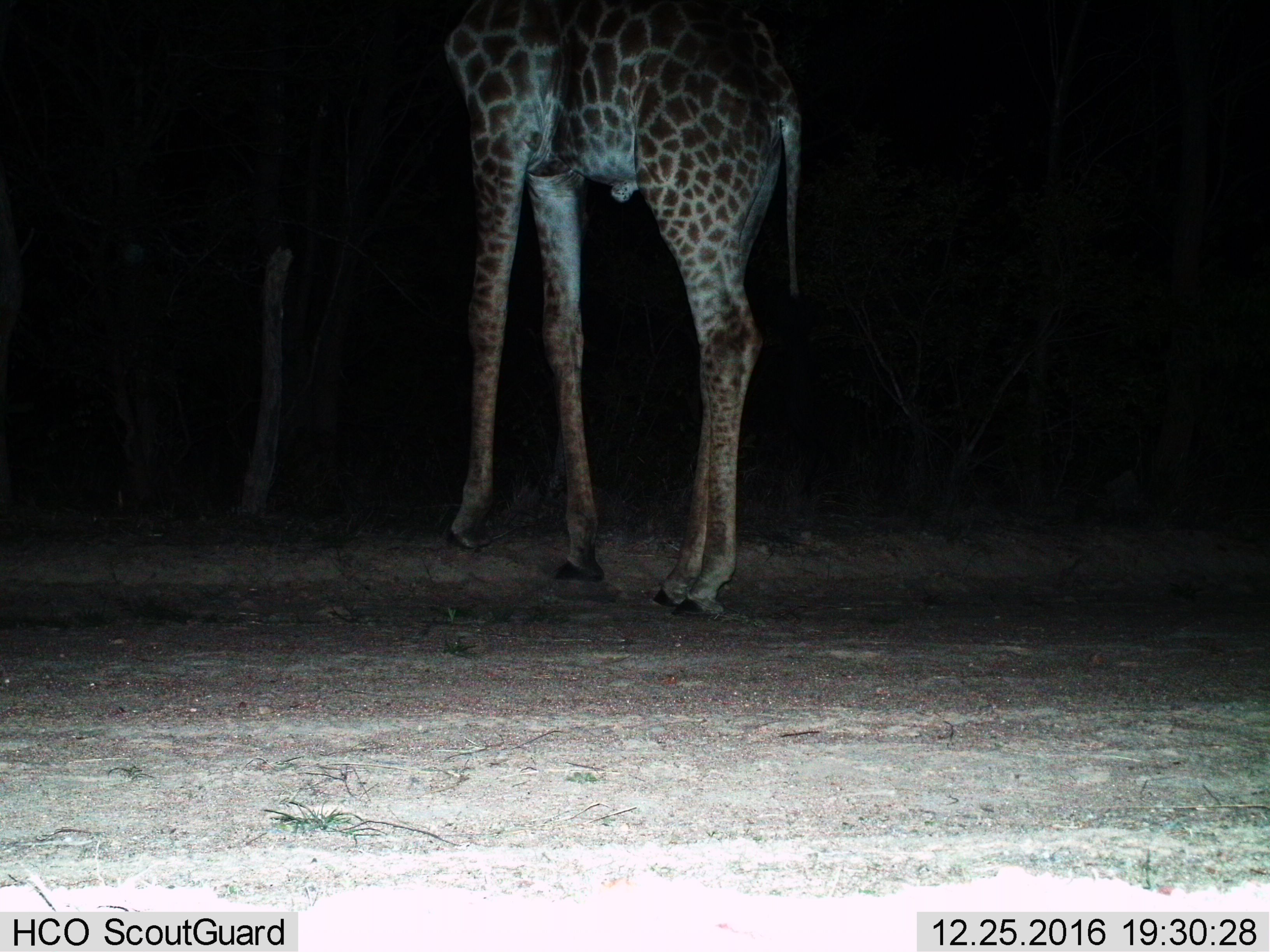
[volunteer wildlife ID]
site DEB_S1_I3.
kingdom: Animalia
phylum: Chordata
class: Mammalia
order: Artiodactyla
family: Giraffidae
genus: Giraffa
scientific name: Giraffa camelopardalis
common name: giraffe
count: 1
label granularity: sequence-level